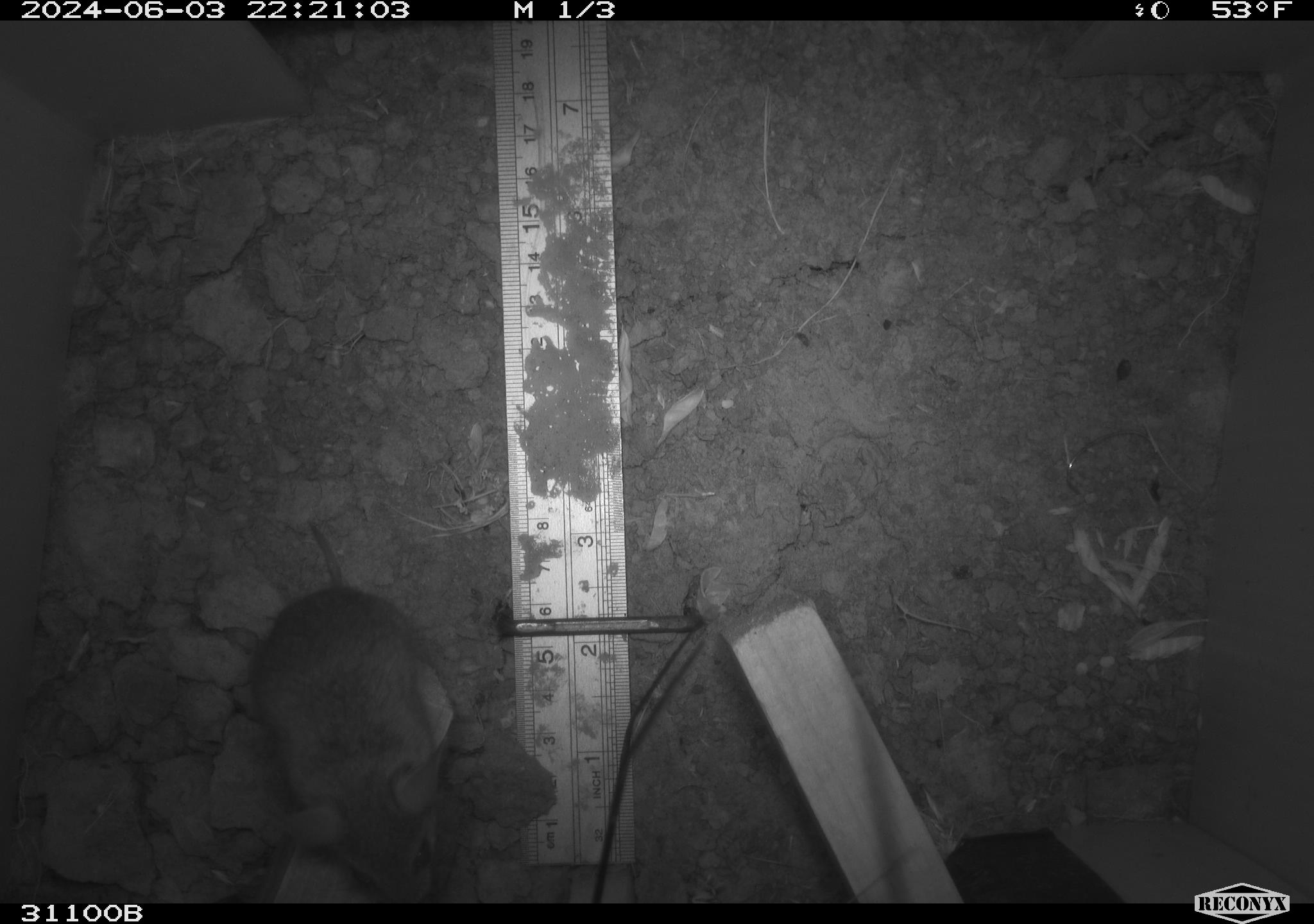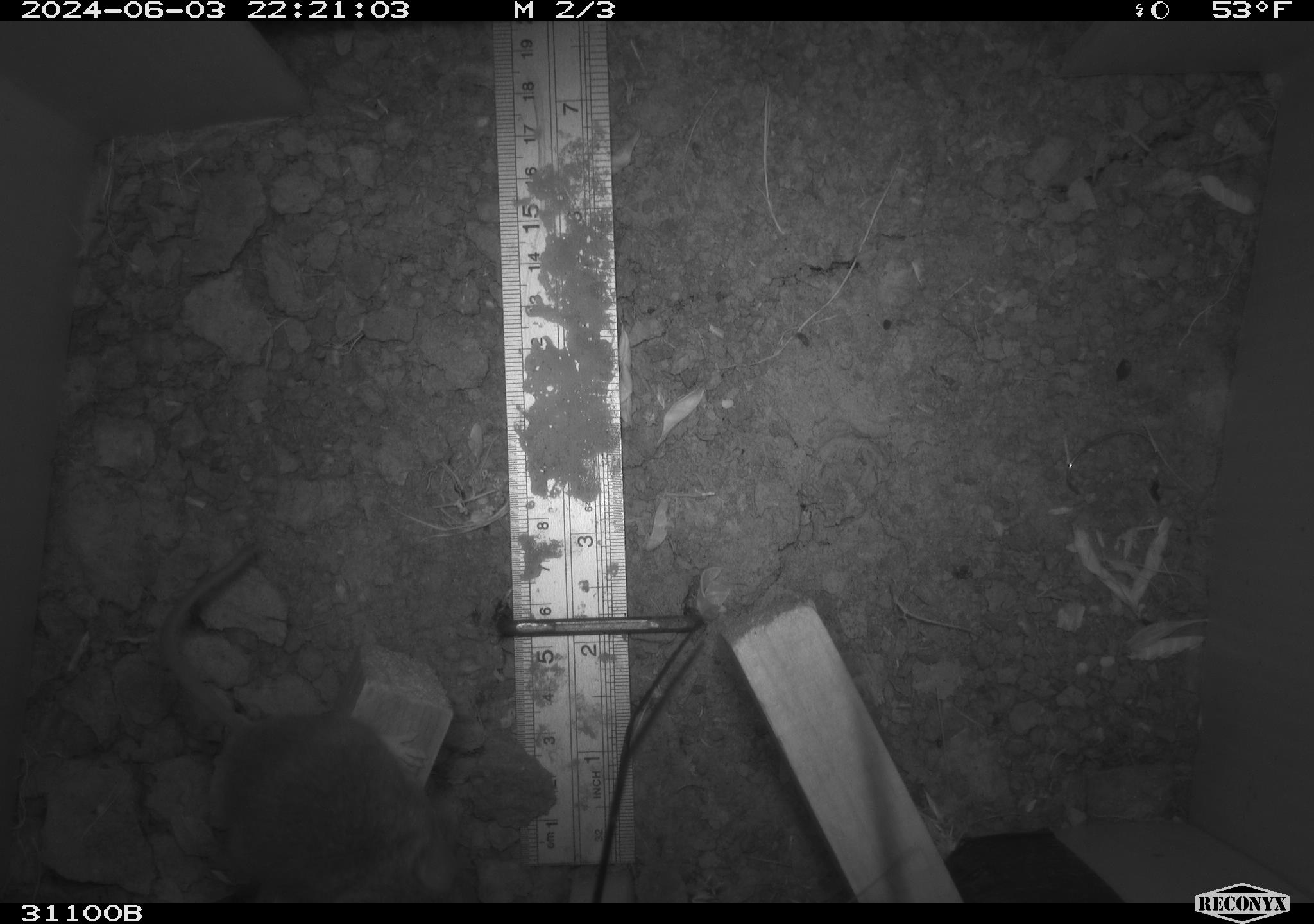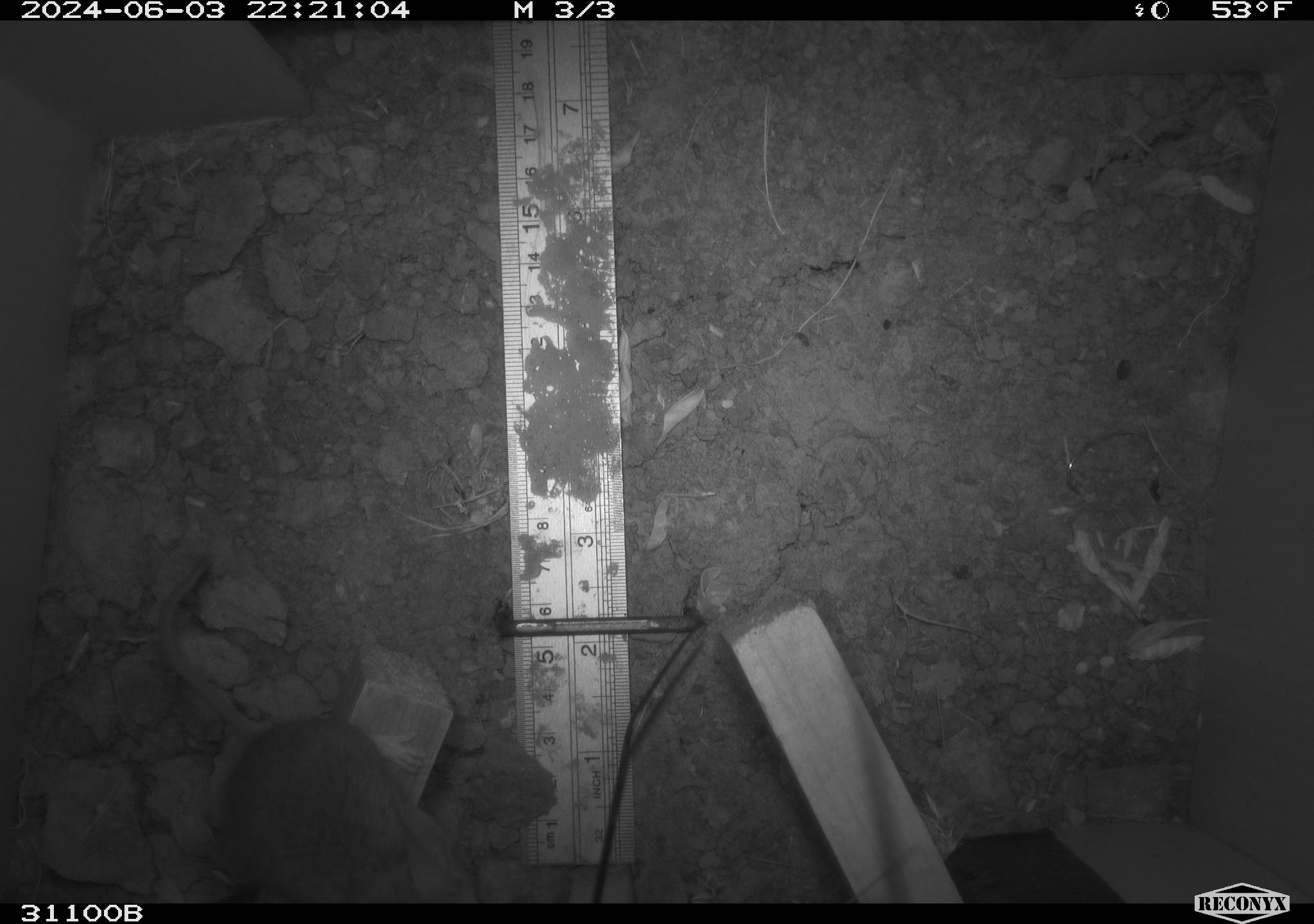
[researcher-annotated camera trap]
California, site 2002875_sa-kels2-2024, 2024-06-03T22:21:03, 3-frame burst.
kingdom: Animalia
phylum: Chordata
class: Mammalia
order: Rodentia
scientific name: Rodentia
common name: rodent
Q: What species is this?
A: Rodent (Rodentia).